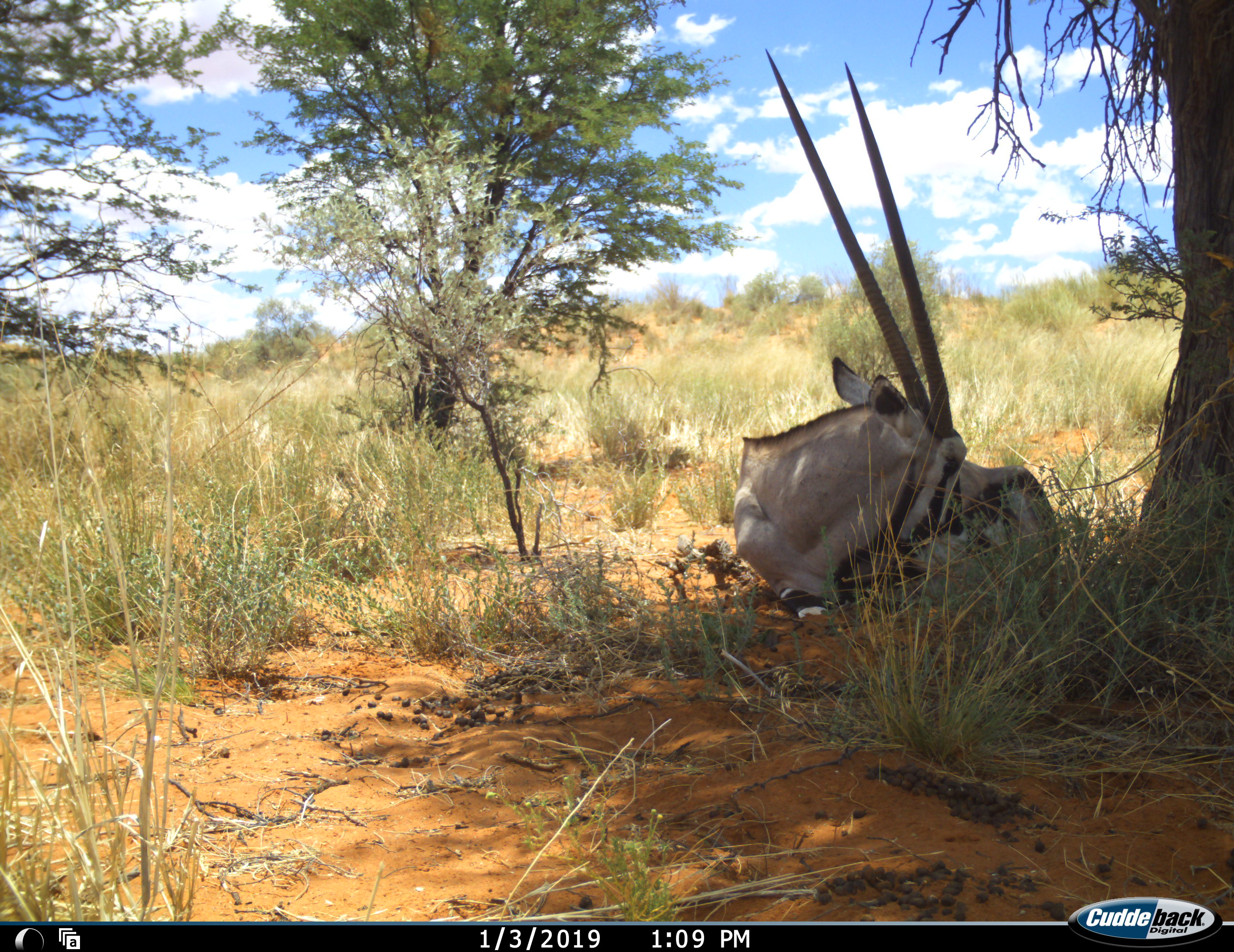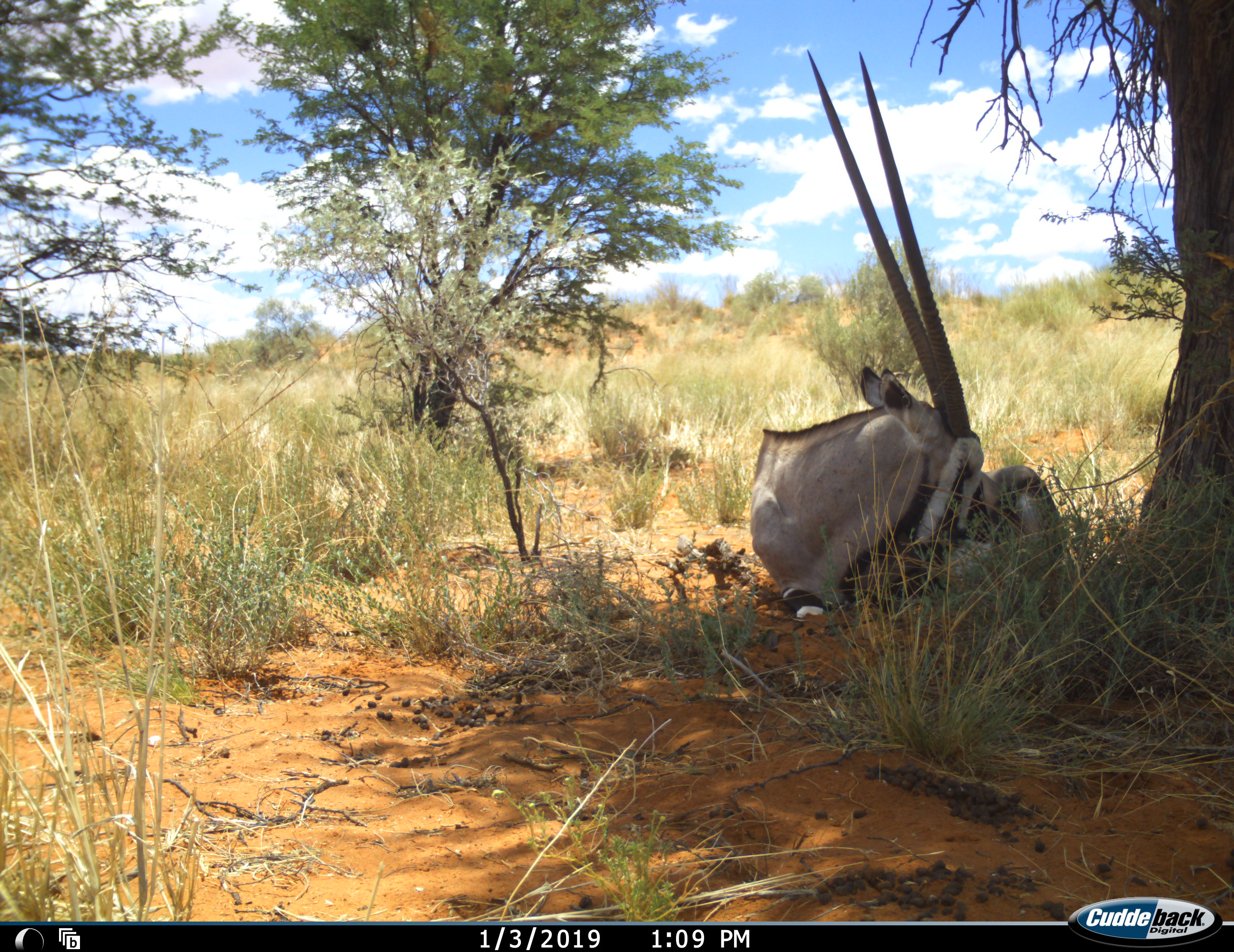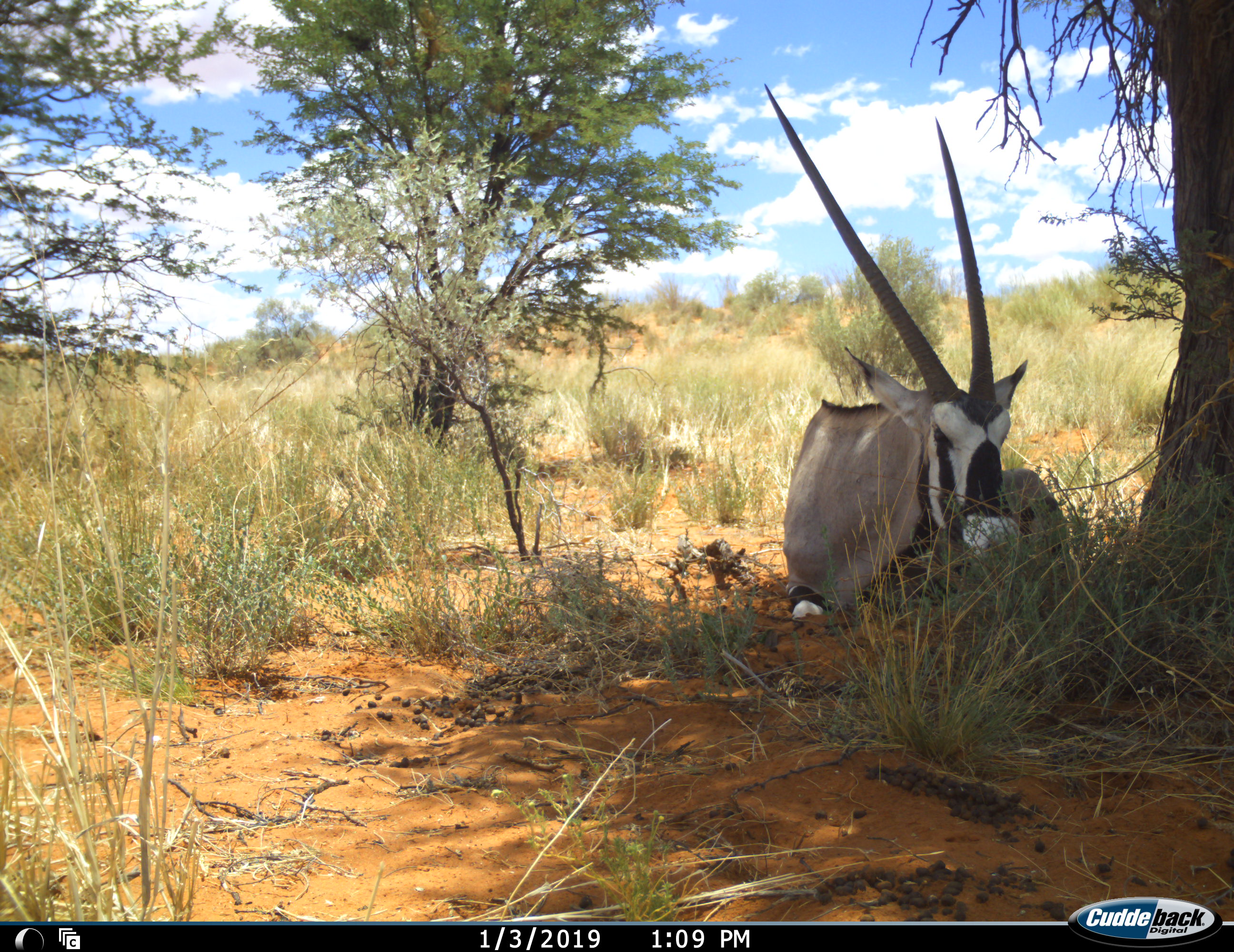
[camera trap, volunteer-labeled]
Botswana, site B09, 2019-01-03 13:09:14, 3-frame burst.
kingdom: Animalia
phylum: Chordata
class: Mammalia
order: Artiodactyla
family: Bovidae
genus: Oryx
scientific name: Oryx gazella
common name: gemsbok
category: gemsbokoryx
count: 1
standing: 0%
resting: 100%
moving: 0%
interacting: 0%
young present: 0%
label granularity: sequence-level